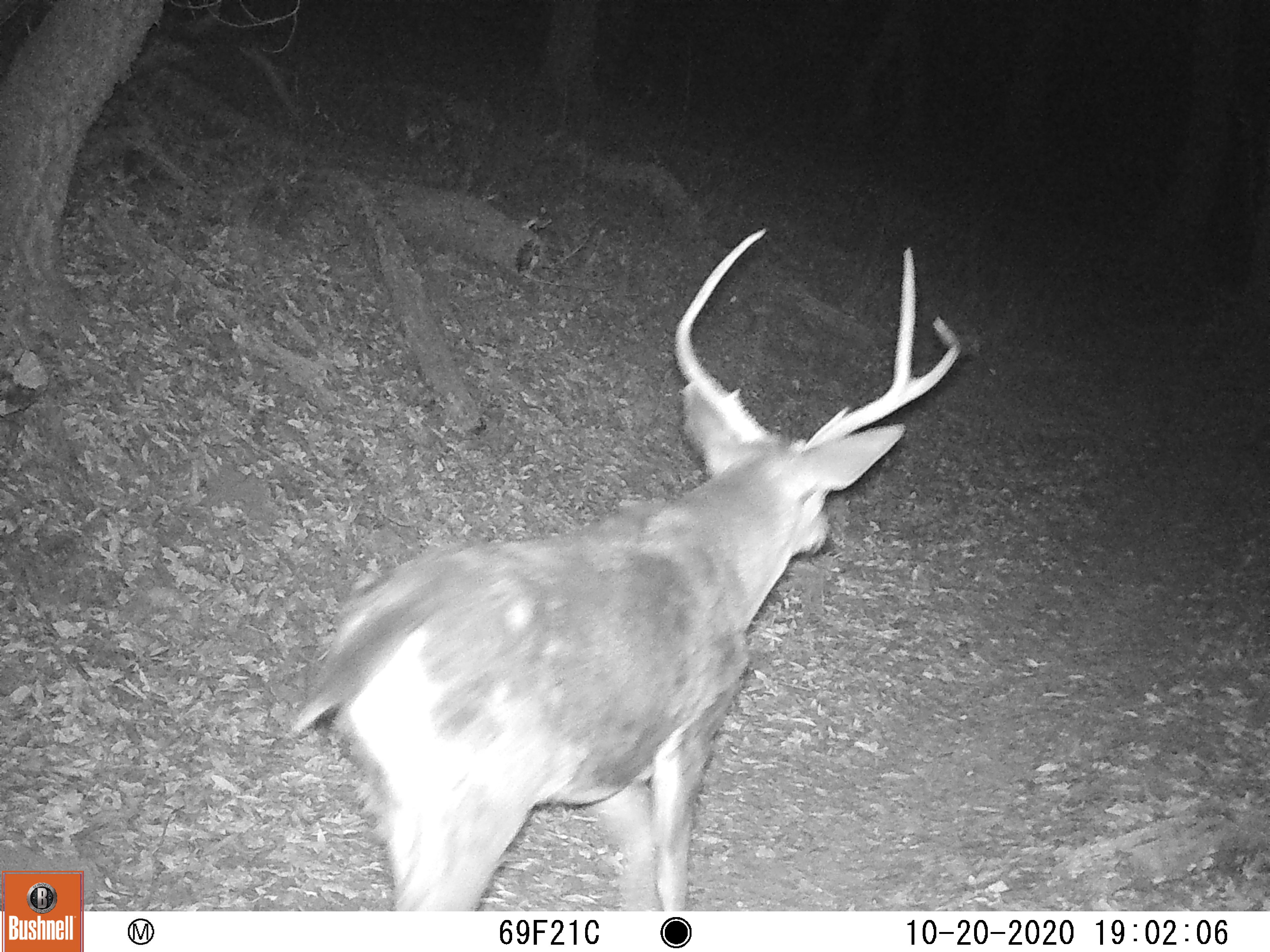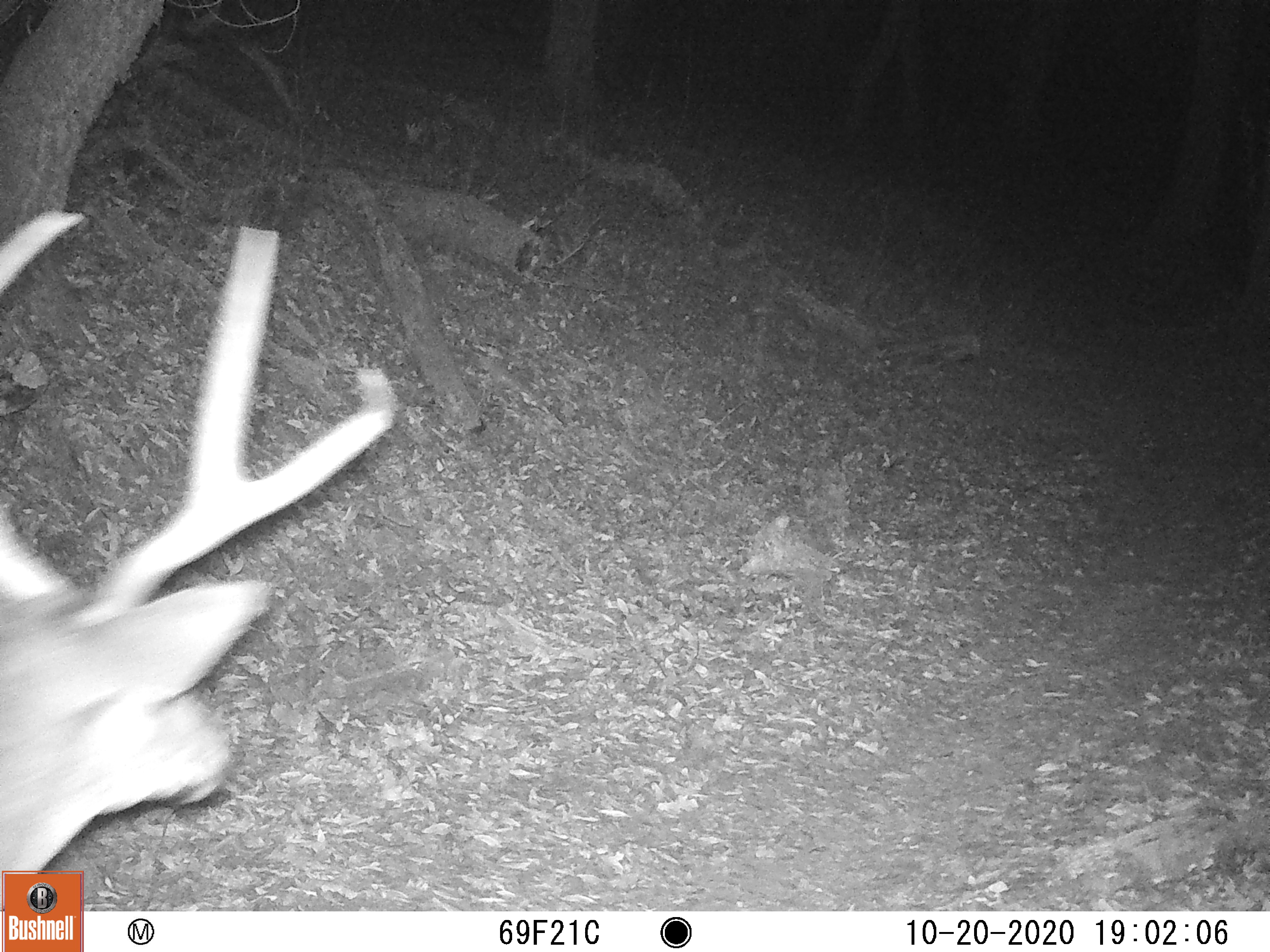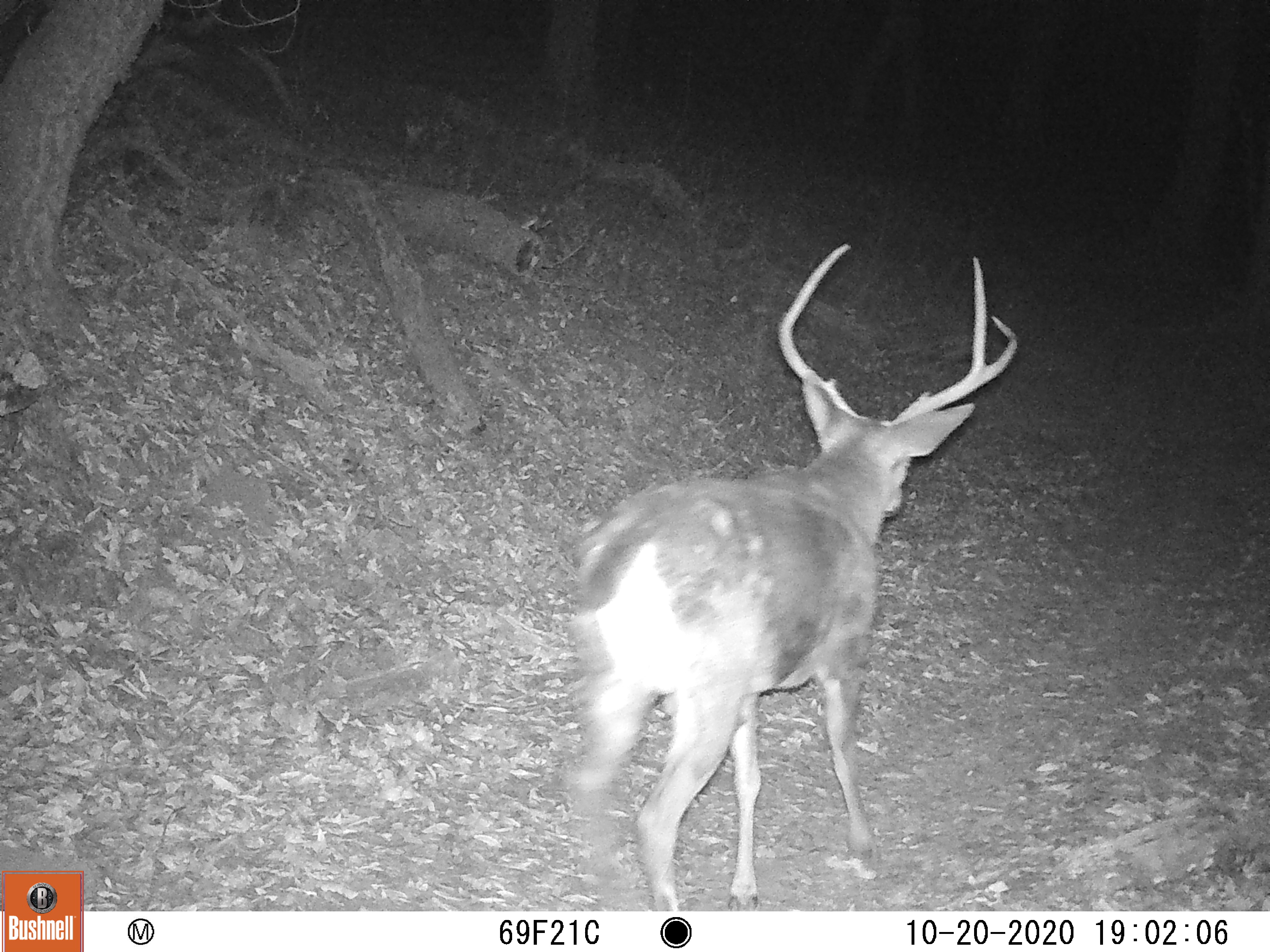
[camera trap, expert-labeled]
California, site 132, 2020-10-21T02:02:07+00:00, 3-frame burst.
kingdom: Animalia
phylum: Chordata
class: Mammalia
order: Artiodactyla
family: Cervidae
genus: Odocoileus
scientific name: Odocoileus hemionus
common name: mule deer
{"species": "mule deer (Odocoileus hemionus)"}